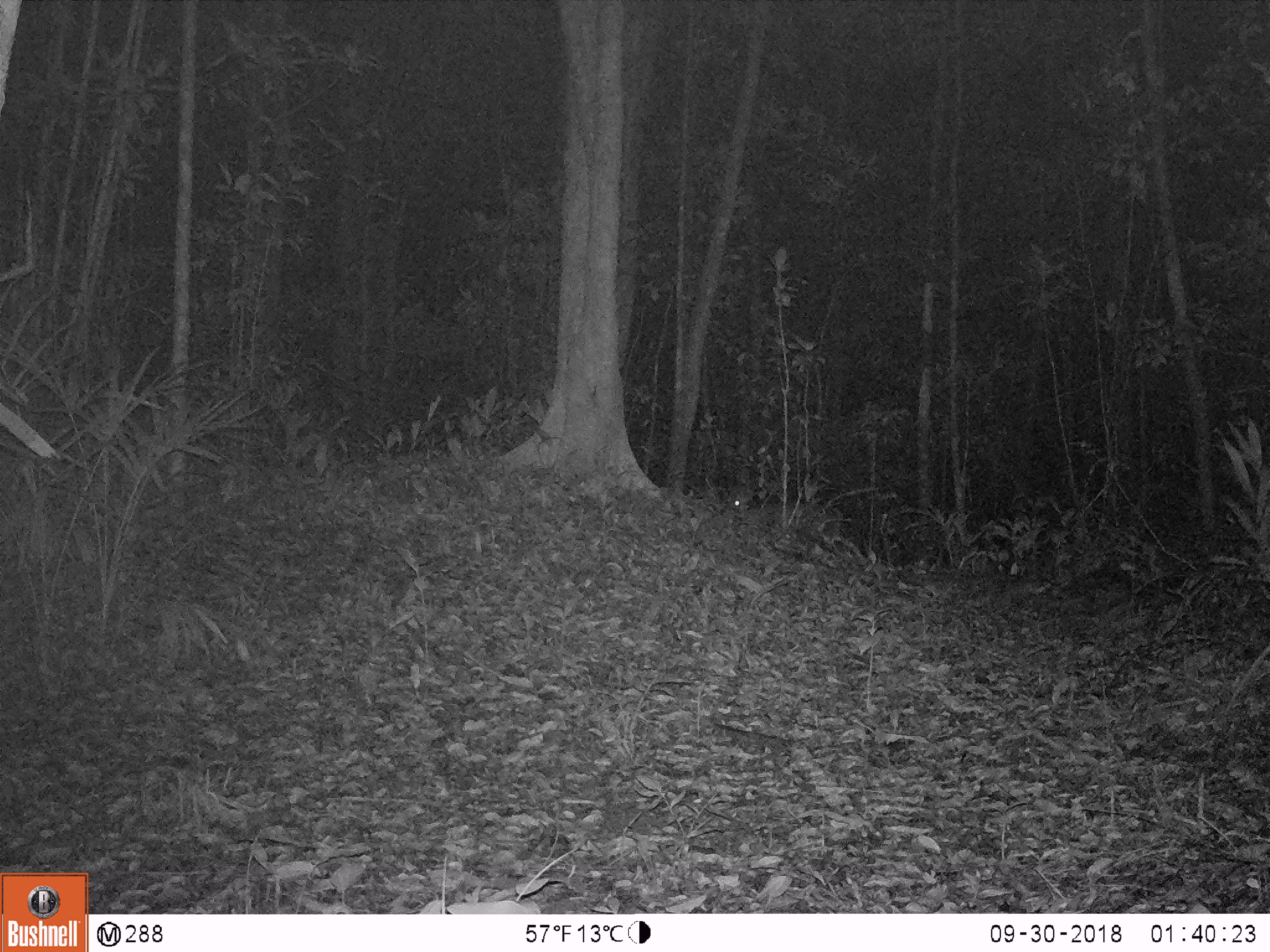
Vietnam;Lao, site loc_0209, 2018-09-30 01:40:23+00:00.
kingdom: Animalia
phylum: Chordata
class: Mammalia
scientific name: Mammalia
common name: mammal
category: unidentified small mammal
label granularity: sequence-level